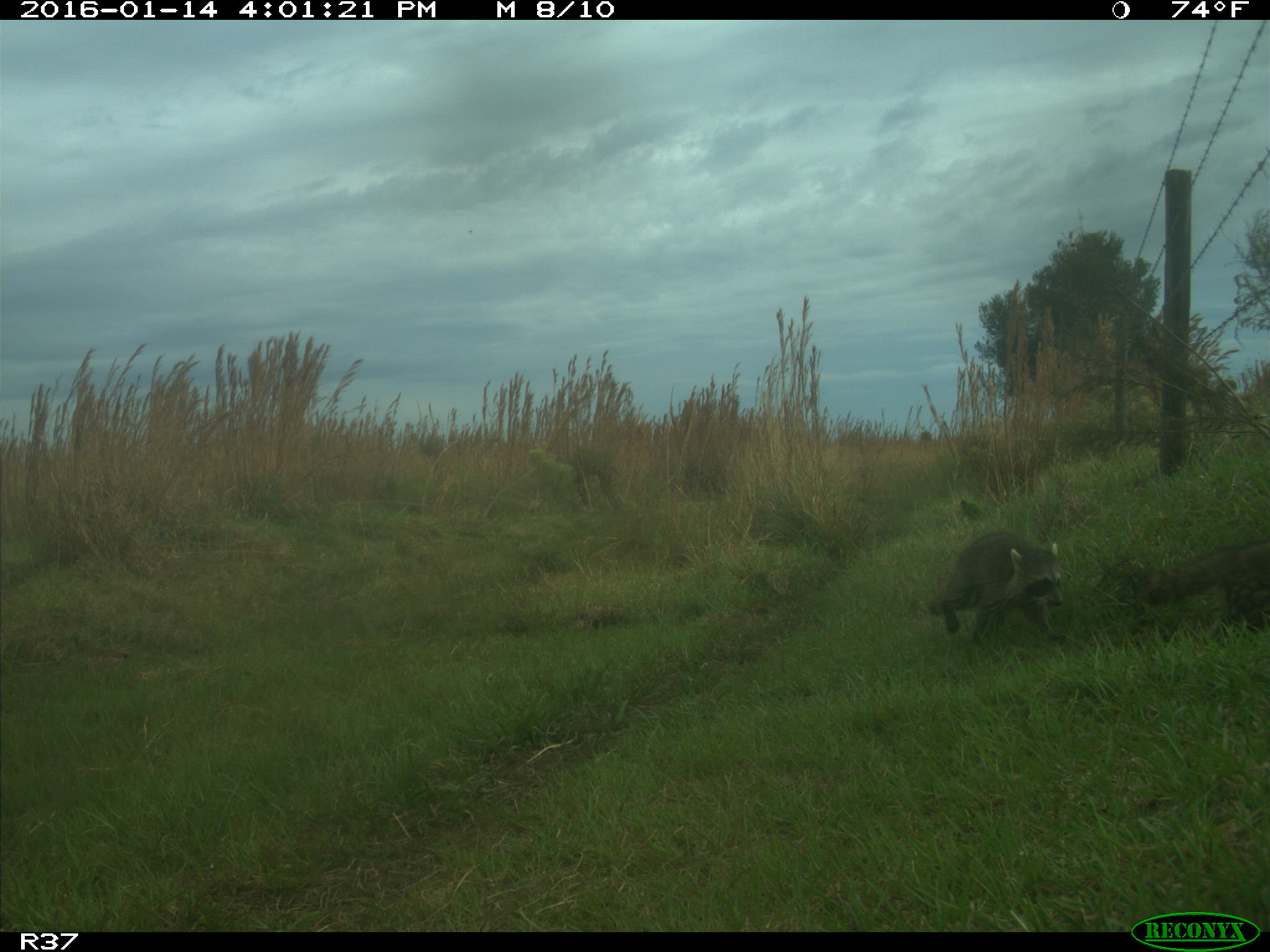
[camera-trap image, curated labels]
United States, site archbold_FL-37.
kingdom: Animalia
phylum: Chordata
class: Mammalia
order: Carnivora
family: Procyonidae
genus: Procyon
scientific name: Procyon lotor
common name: common raccoon